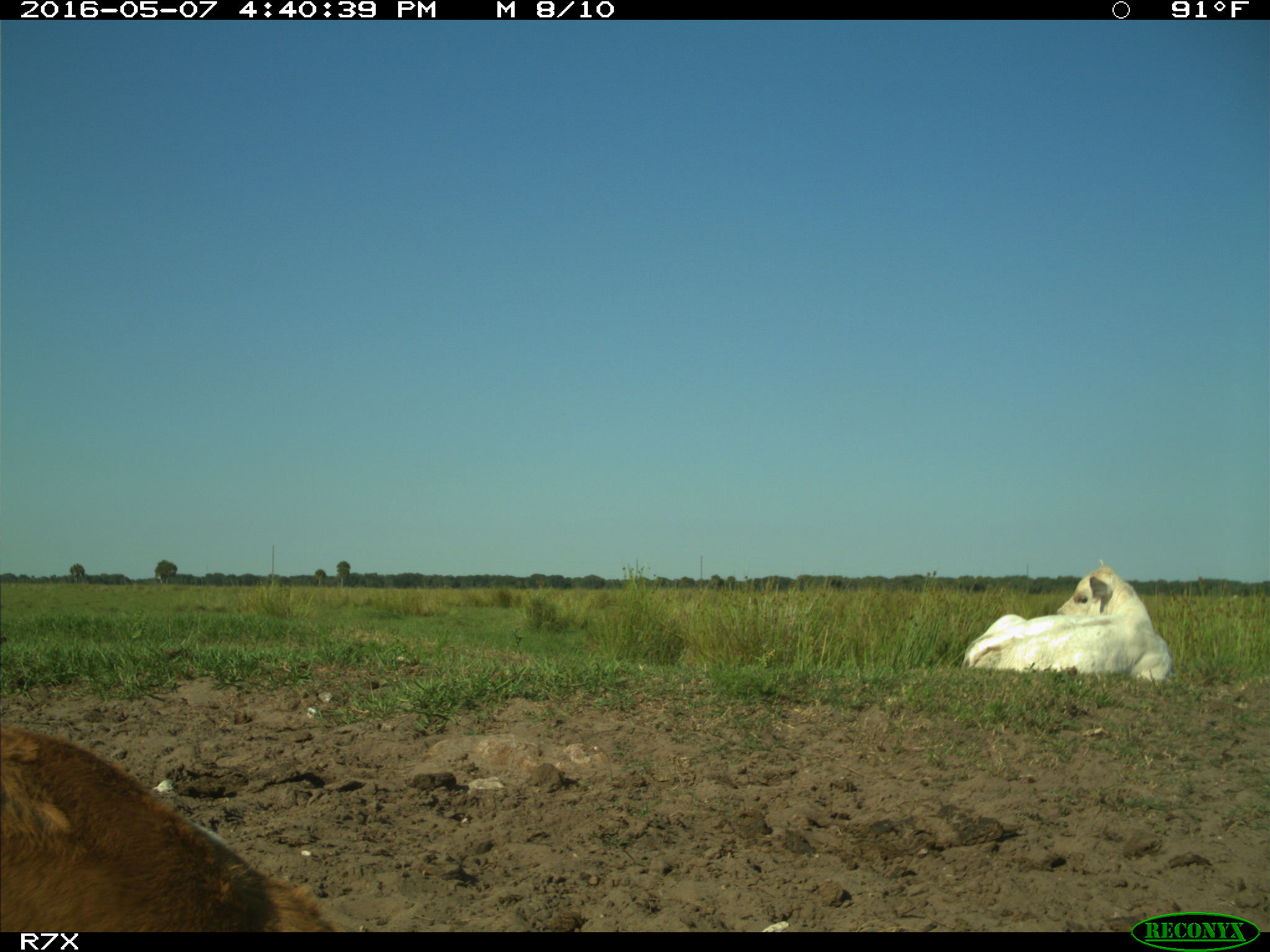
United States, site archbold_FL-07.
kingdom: Animalia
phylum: Chordata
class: Mammalia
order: Artiodactyla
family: Bovidae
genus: Bos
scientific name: Bos taurus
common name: domestic cow